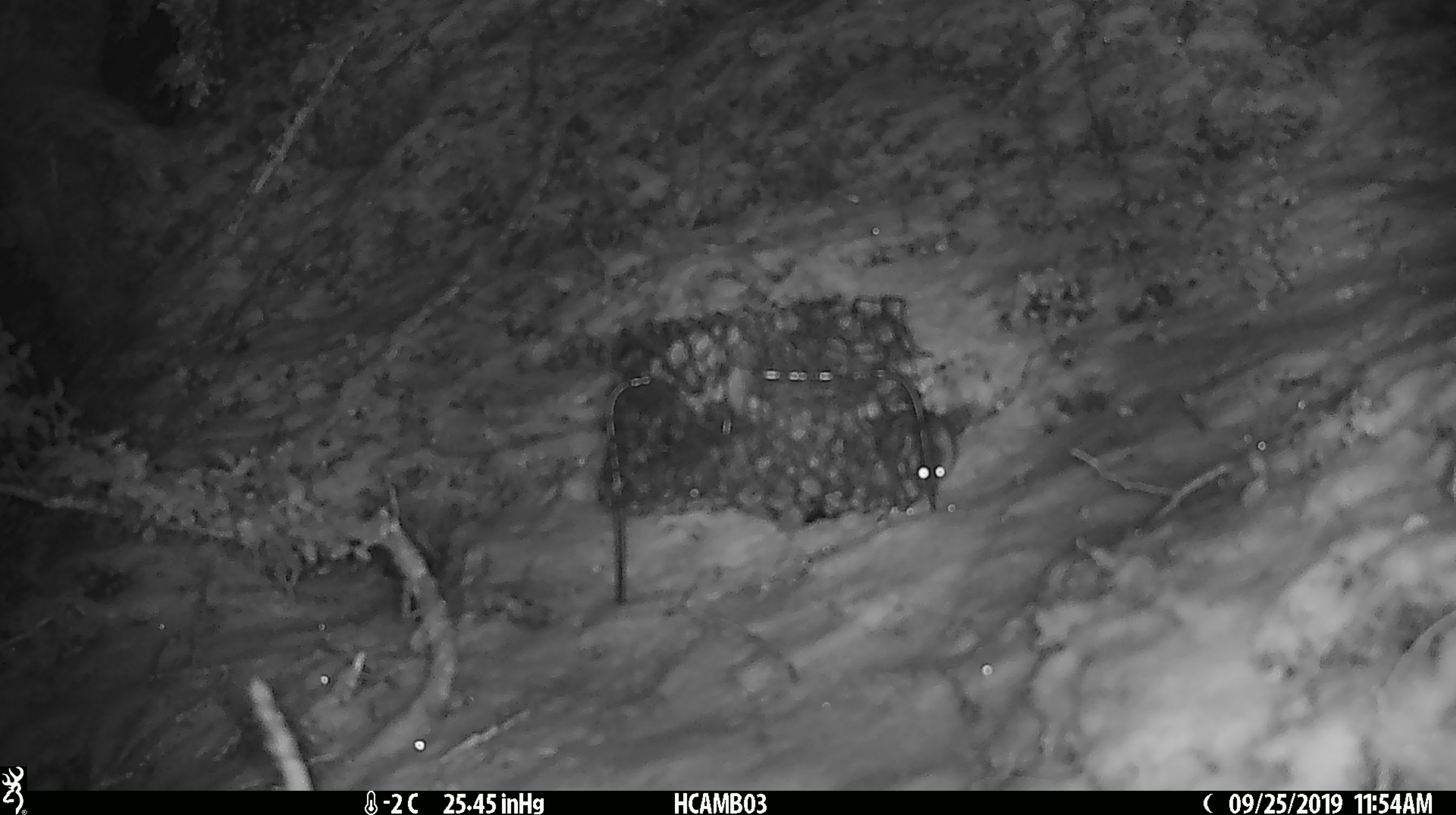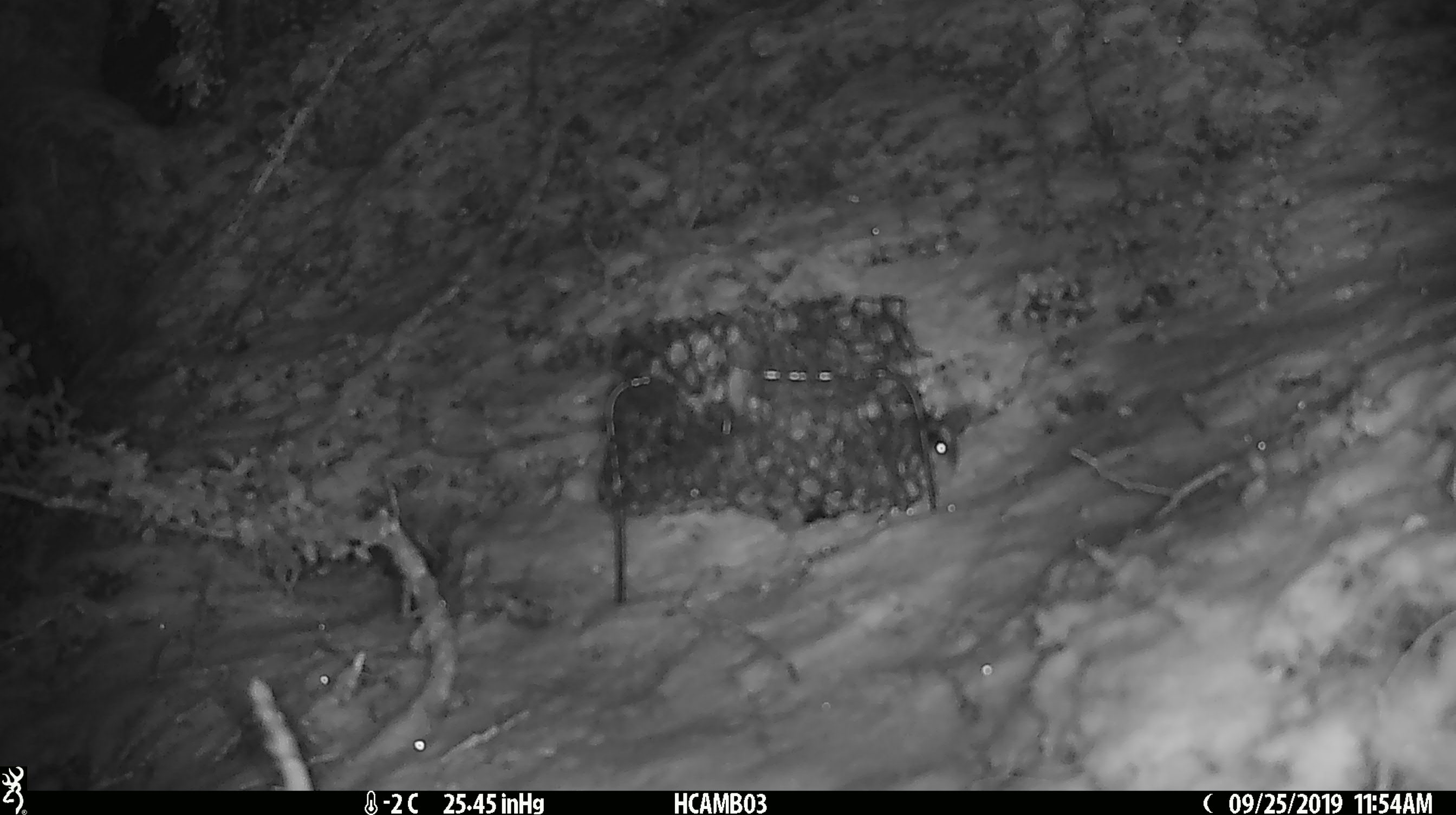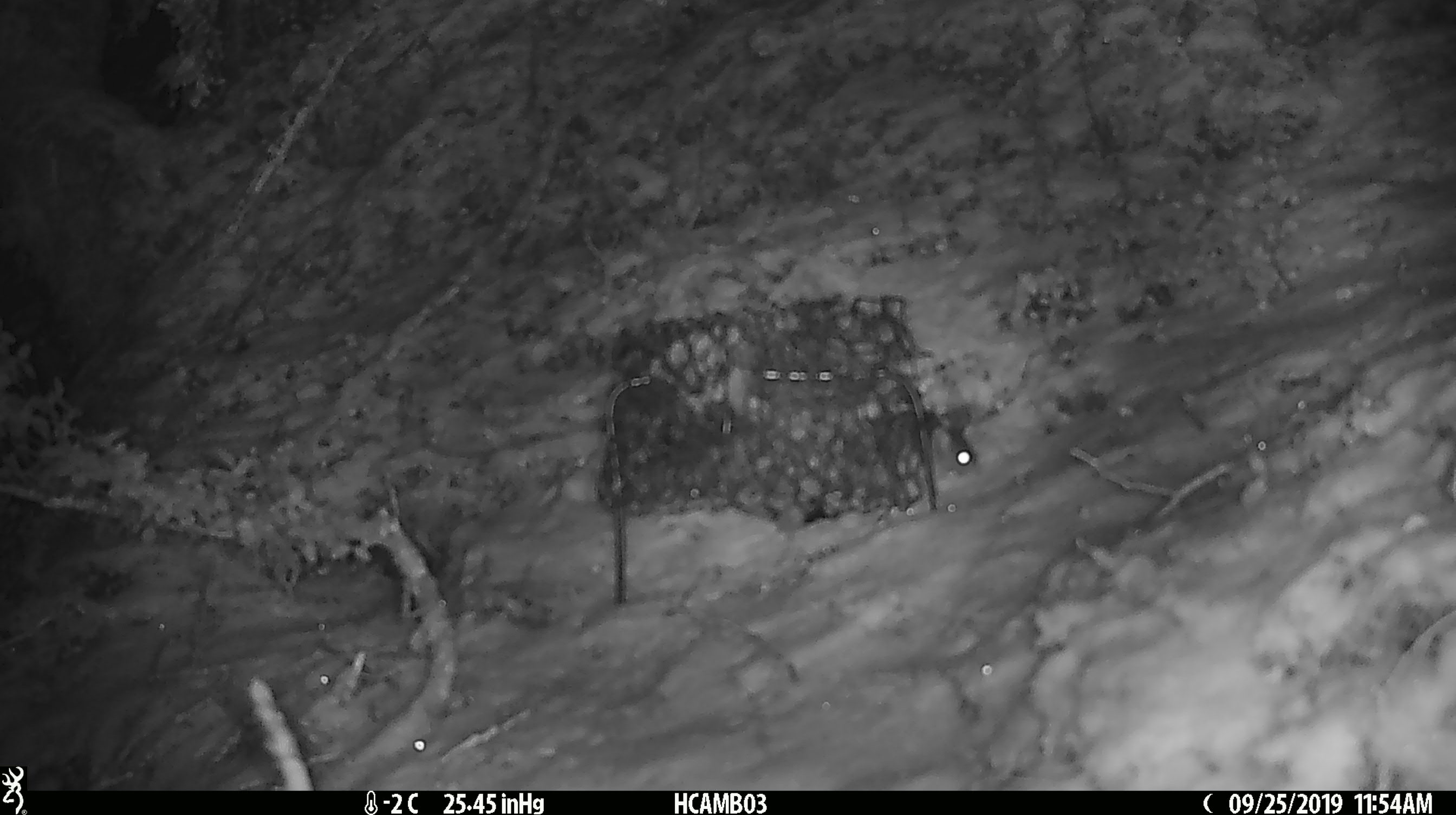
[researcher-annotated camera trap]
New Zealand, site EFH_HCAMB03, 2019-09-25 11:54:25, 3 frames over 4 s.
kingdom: Animalia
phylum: Chordata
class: Mammalia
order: Rodentia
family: Muridae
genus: Mus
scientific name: Mus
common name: mouse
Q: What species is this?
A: Mouse (Mus).